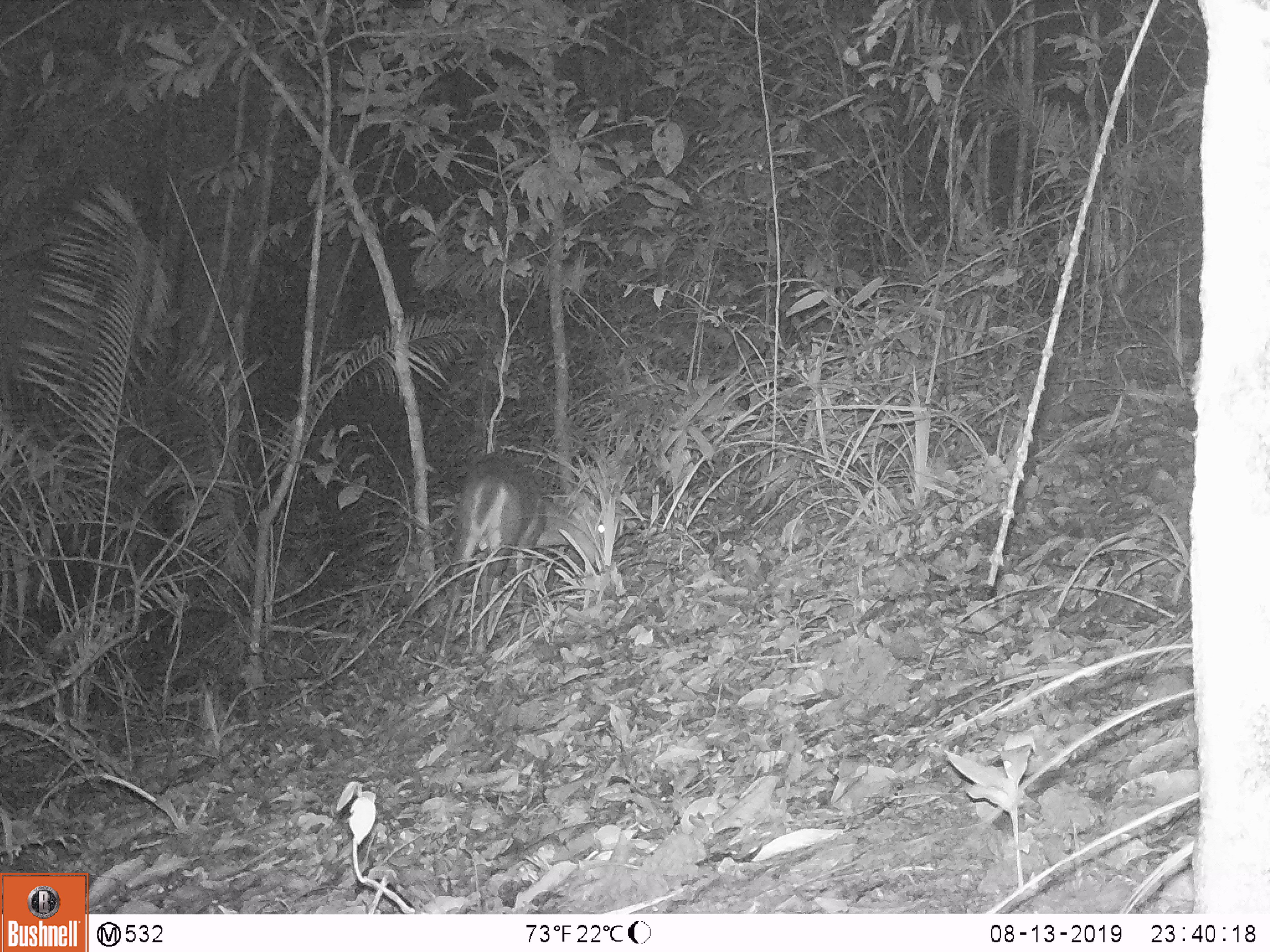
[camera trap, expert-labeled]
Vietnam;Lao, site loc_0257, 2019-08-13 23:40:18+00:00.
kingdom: Animalia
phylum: Chordata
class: Mammalia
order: Artiodactyla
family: Cervidae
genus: Muntiacus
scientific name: Muntiacus rooseveltorum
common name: roosevelt's muntjac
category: roosevelts muntjac group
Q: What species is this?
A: Roosevelts muntjac group (roosevelt's muntjac) (Muntiacus rooseveltorum).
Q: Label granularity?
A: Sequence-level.